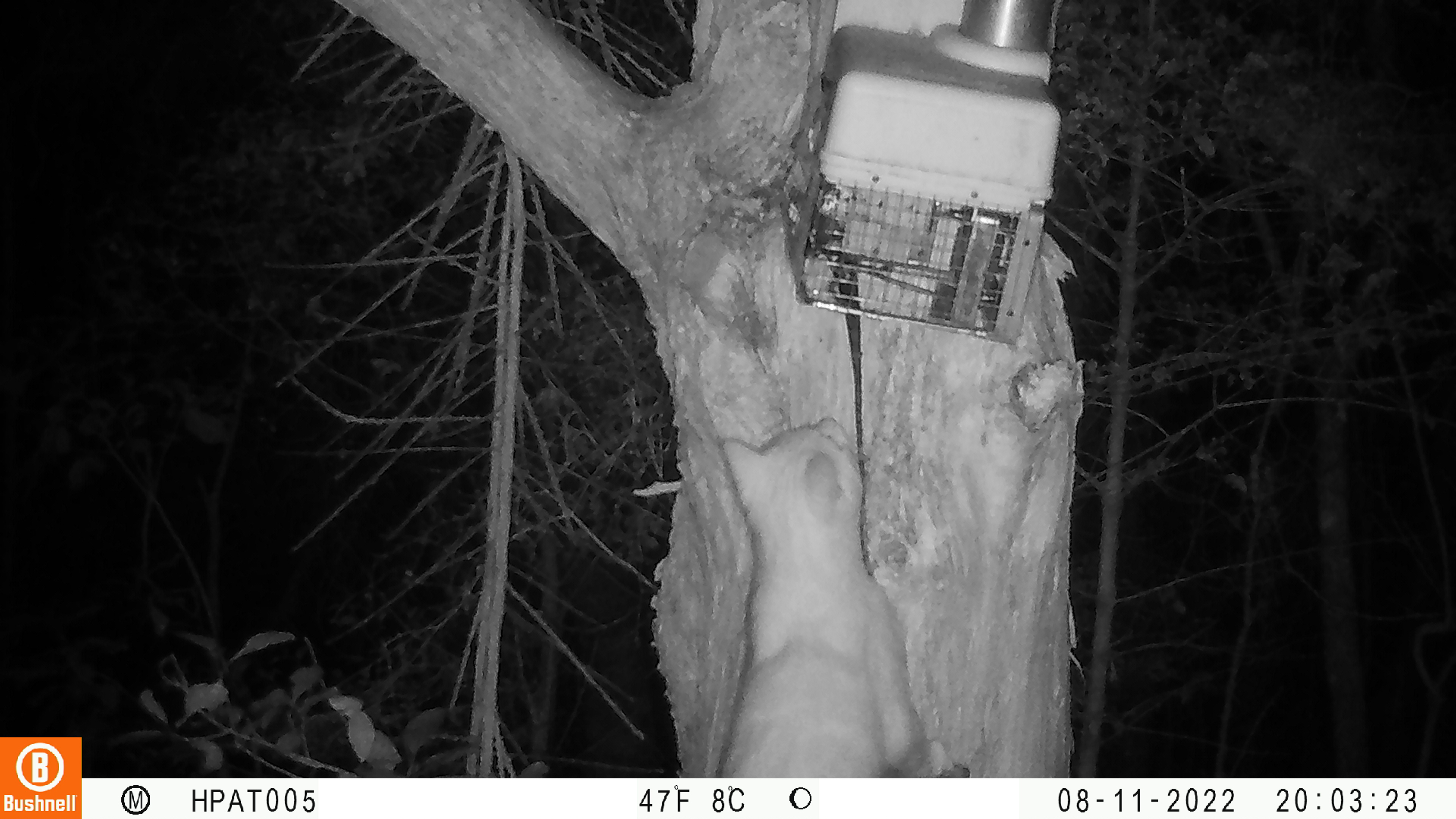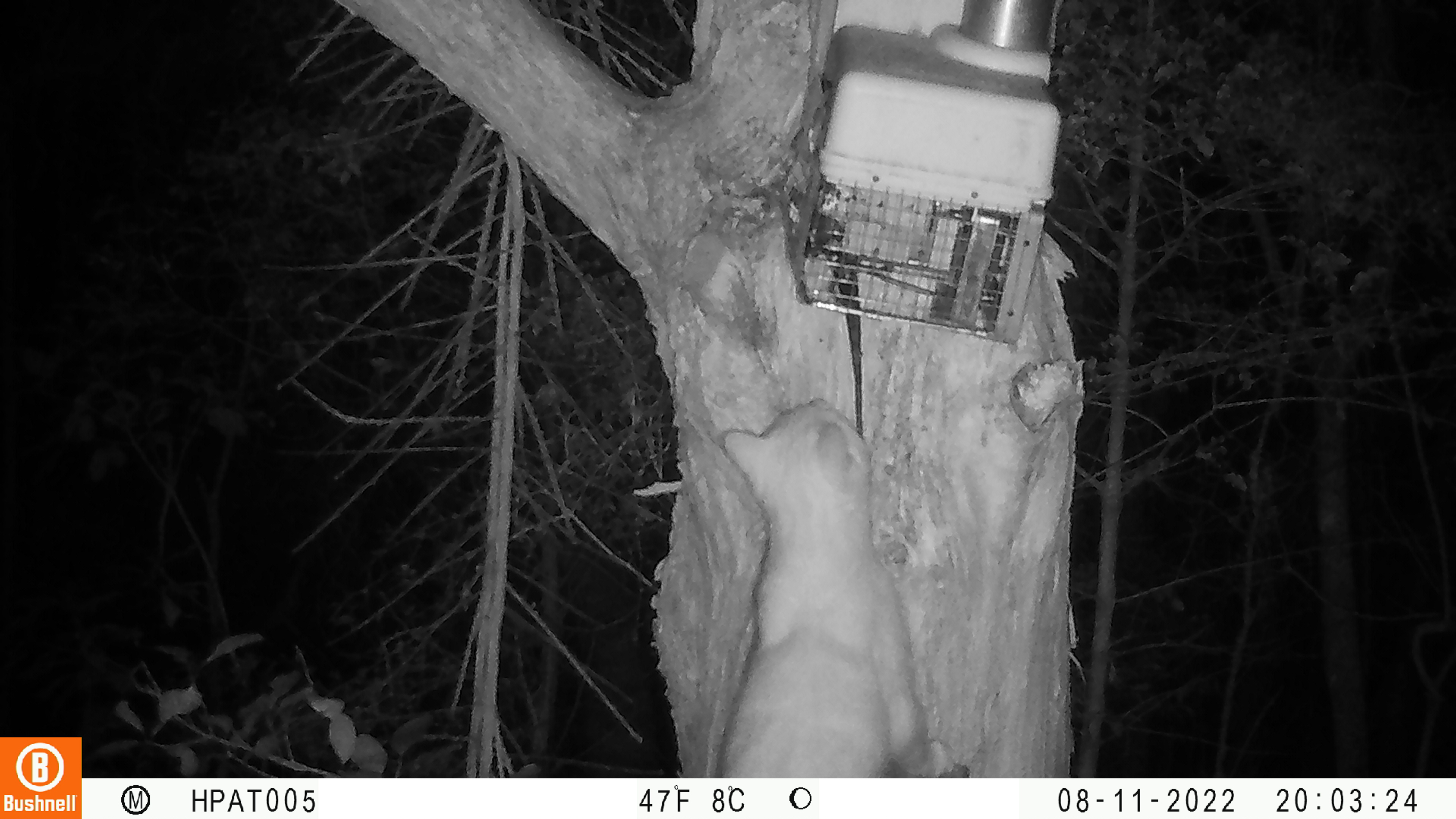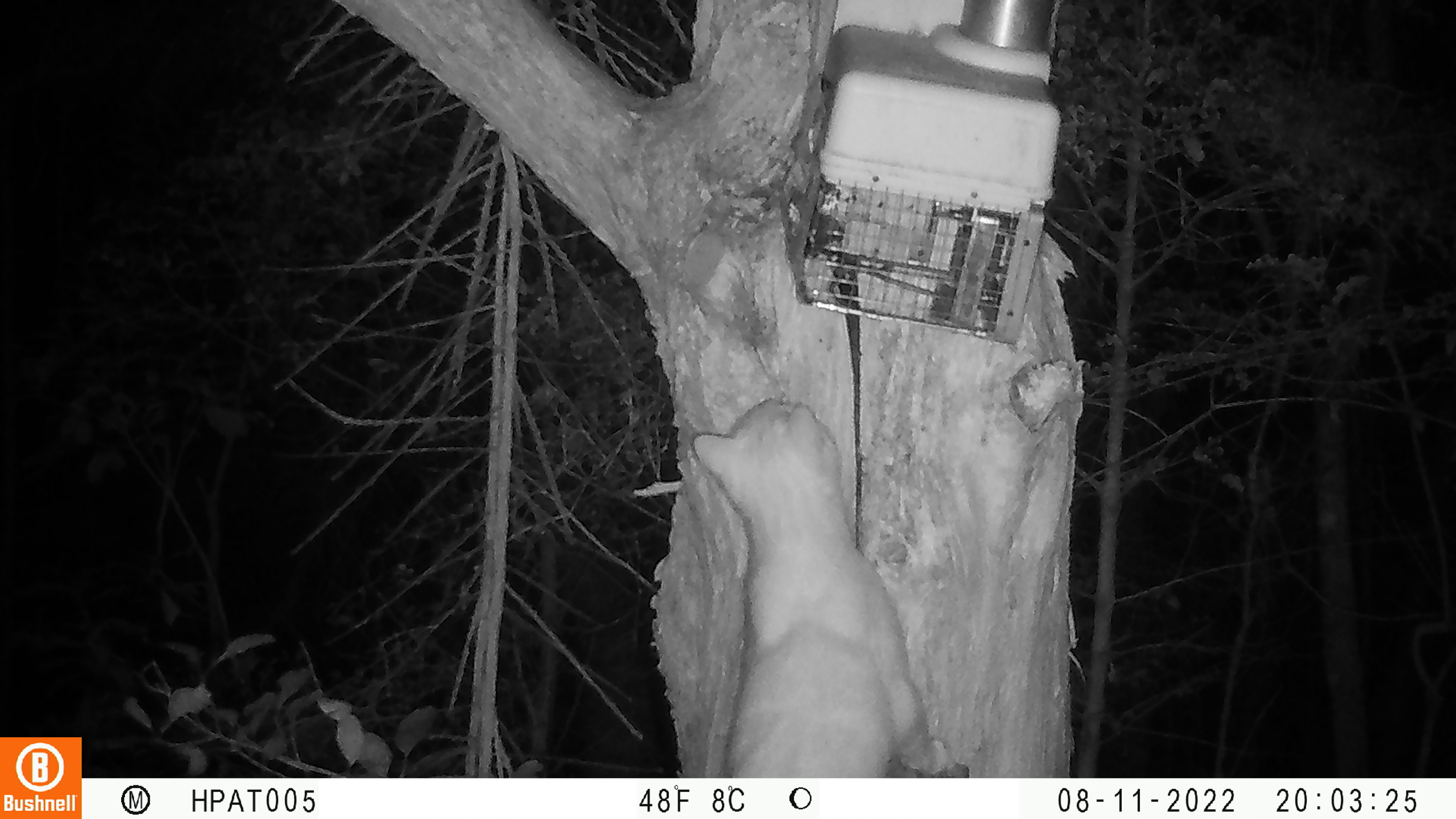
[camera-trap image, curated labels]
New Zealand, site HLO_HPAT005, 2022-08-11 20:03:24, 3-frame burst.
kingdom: Animalia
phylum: Chordata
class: Mammalia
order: Carnivora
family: Felidae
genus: Felis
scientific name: Felis catus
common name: domestic cat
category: cat